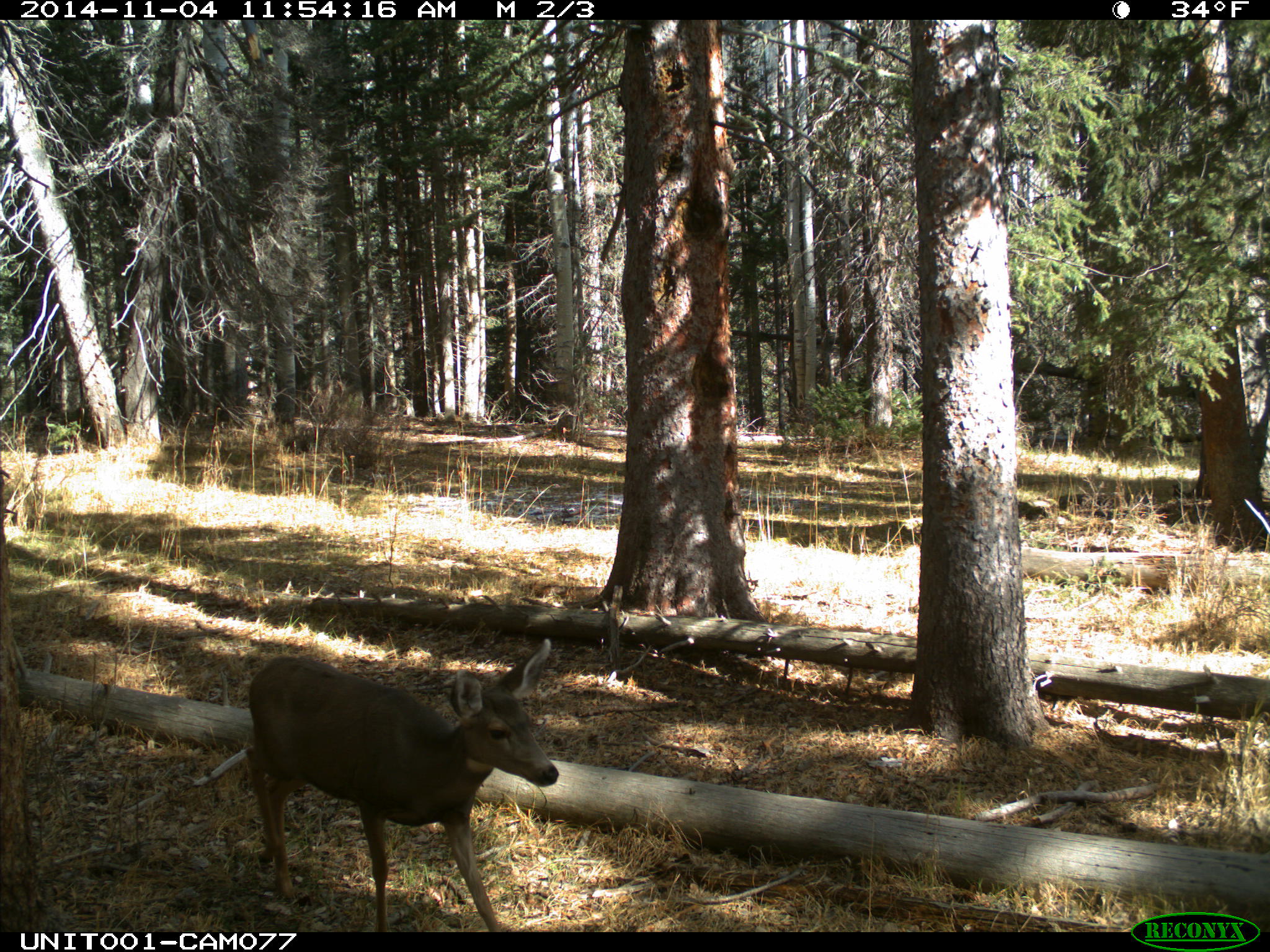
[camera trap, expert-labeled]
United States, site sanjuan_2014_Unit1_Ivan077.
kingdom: Animalia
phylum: Chordata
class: Mammalia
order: Artiodactyla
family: Cervidae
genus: Odocoileus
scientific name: Odocoileus hemionus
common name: mule deer